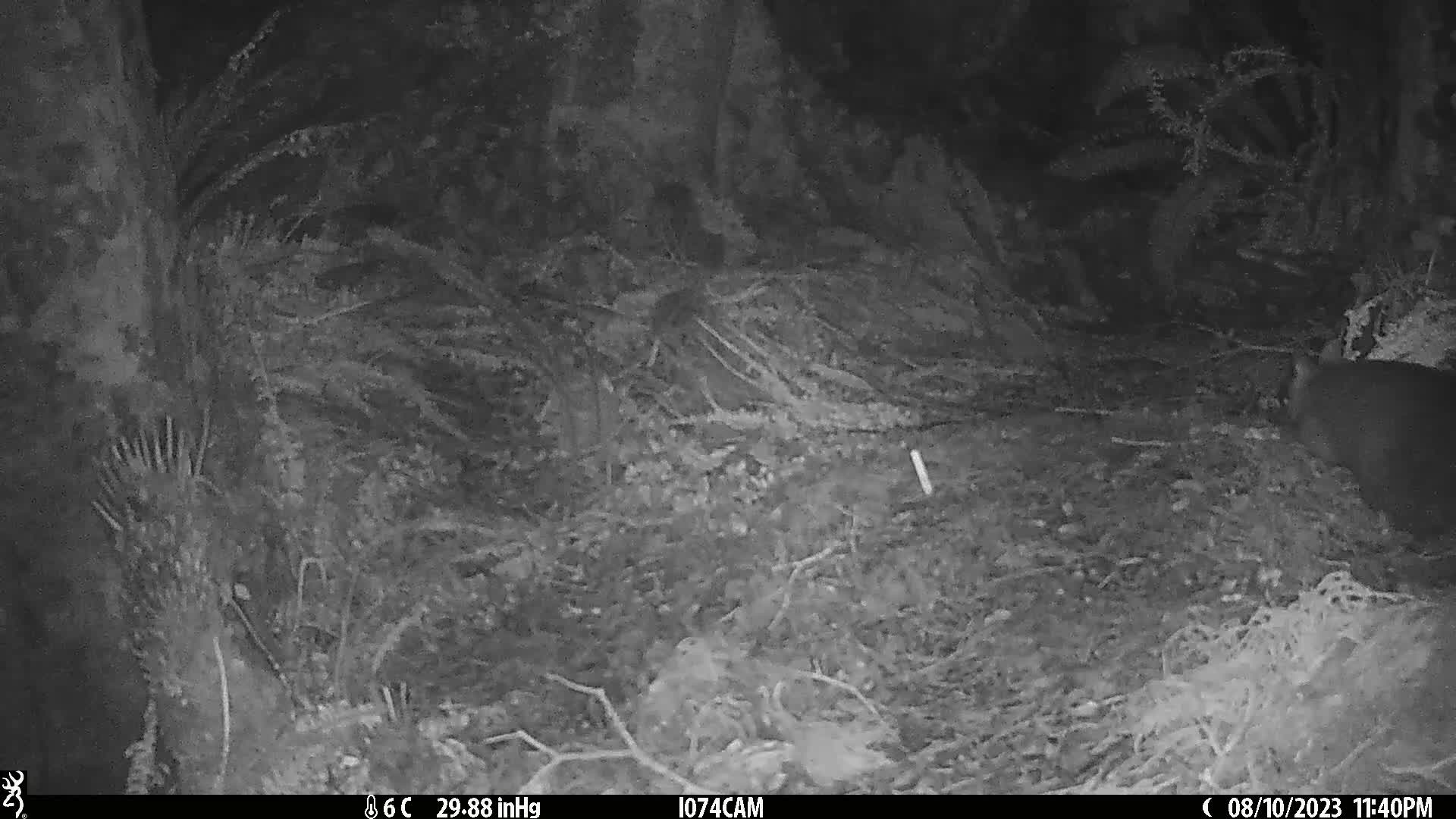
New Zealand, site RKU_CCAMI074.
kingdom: Animalia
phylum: Chordata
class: Mammalia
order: Diprotodontia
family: Phalangeridae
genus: Trichosurus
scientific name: Trichosurus vulpecula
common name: common brushtail possum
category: possum